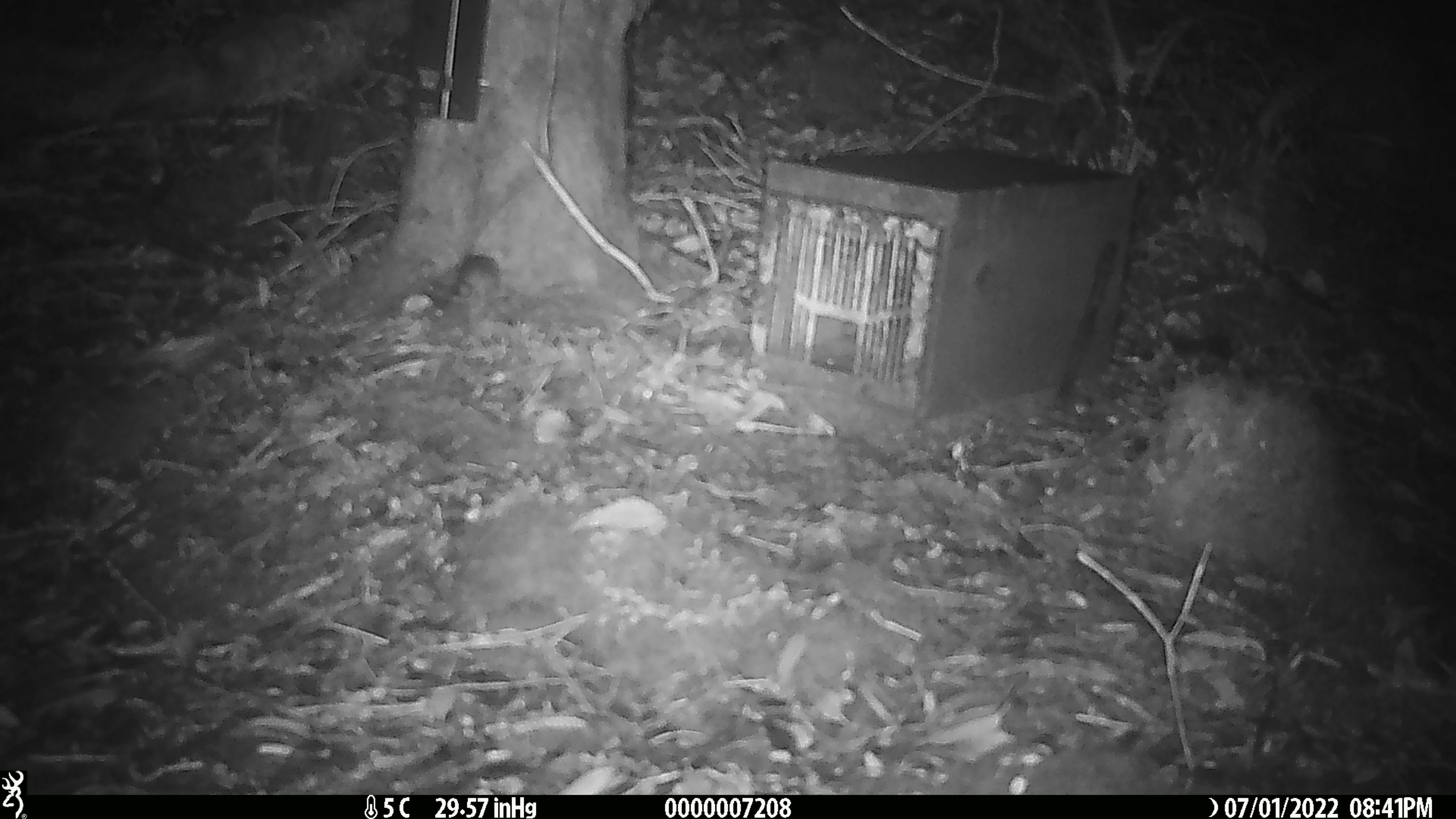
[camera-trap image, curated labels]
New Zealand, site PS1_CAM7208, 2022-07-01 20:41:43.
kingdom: Animalia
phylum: Chordata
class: Mammalia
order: Rodentia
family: Muridae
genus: Mus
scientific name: Mus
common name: mouse